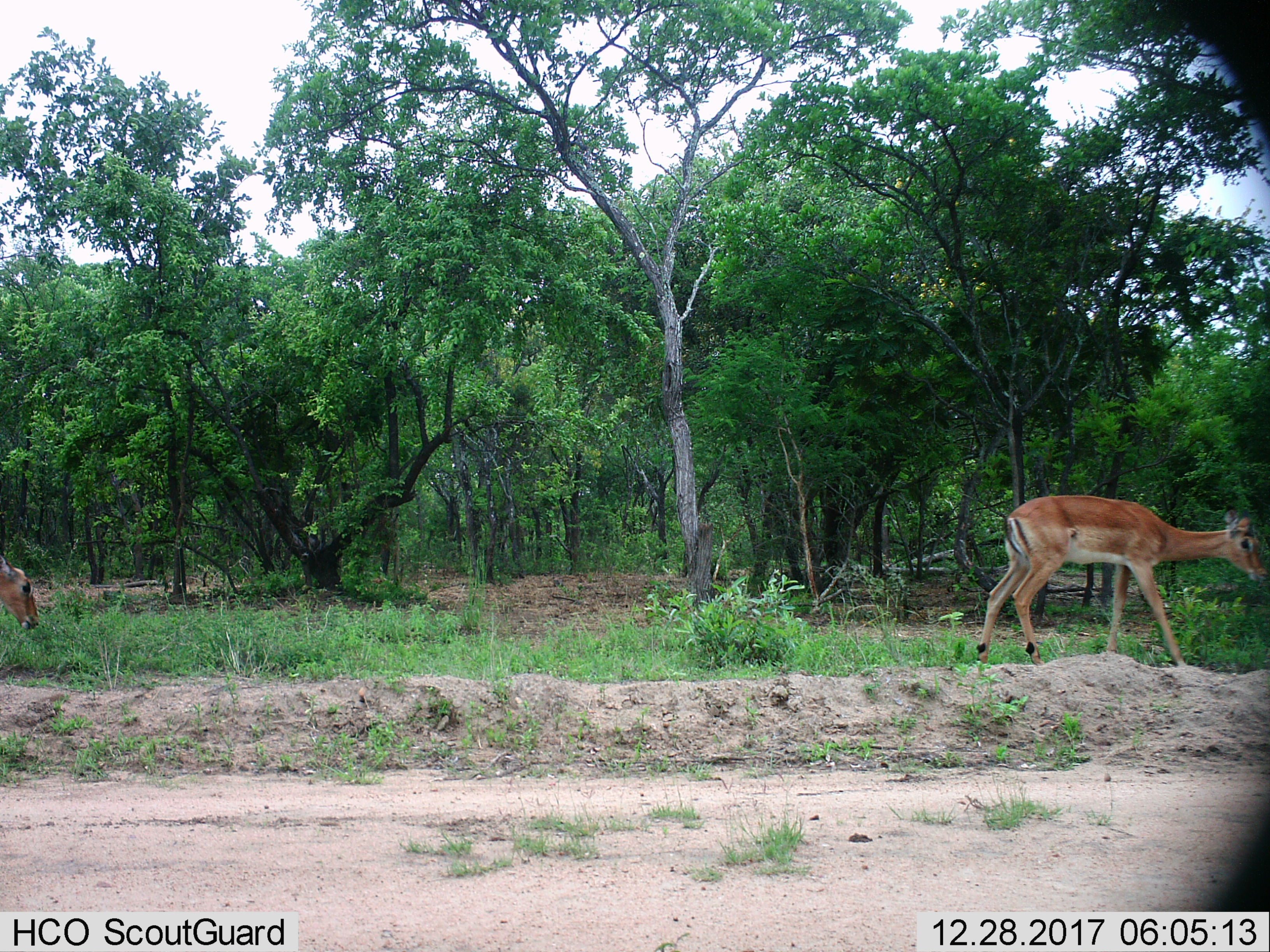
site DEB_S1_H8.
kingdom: Animalia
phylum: Chordata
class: Mammalia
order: Artiodactyla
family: Bovidae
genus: Aepyceros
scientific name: Aepyceros melampus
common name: impala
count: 2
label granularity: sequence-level